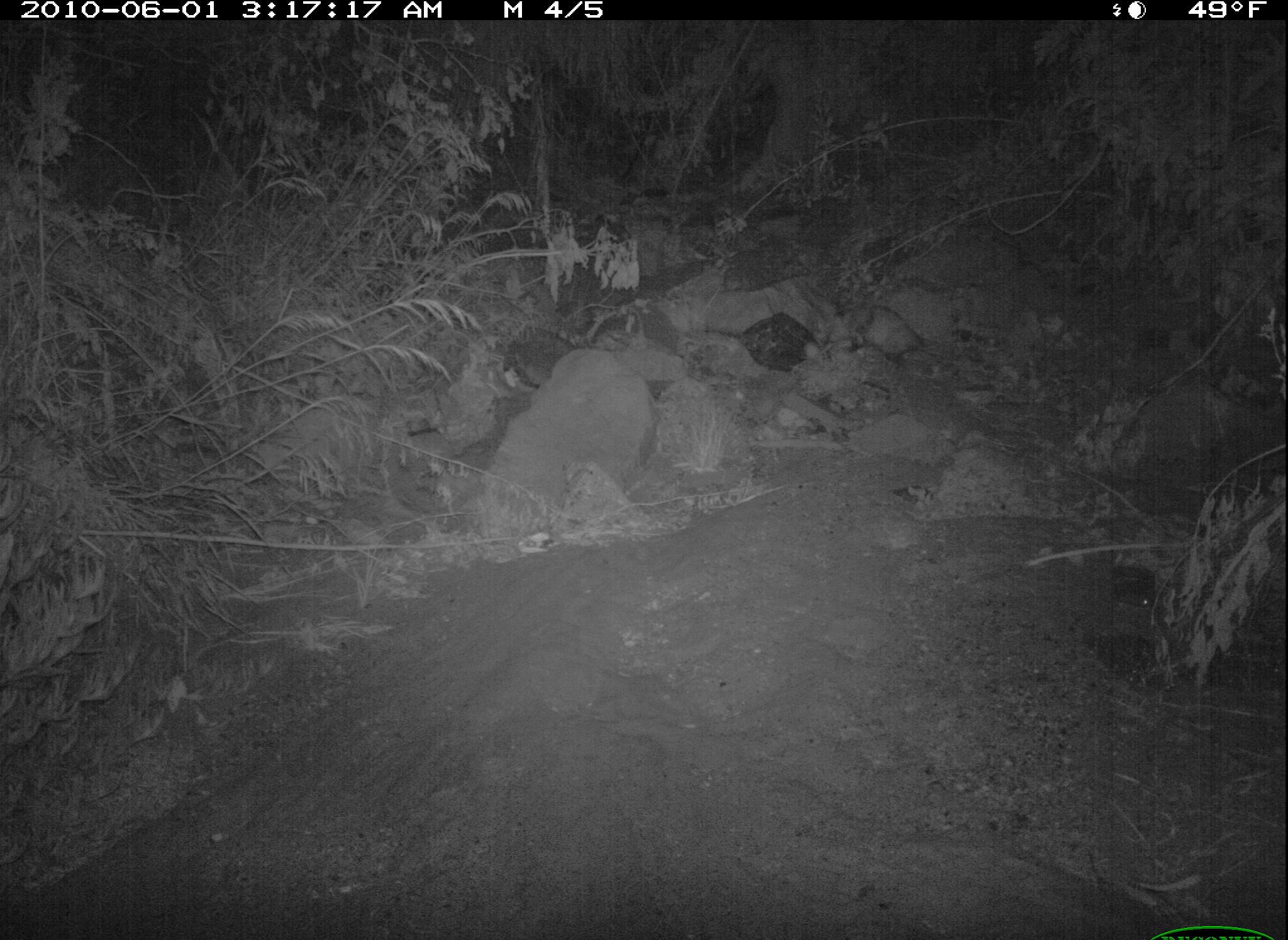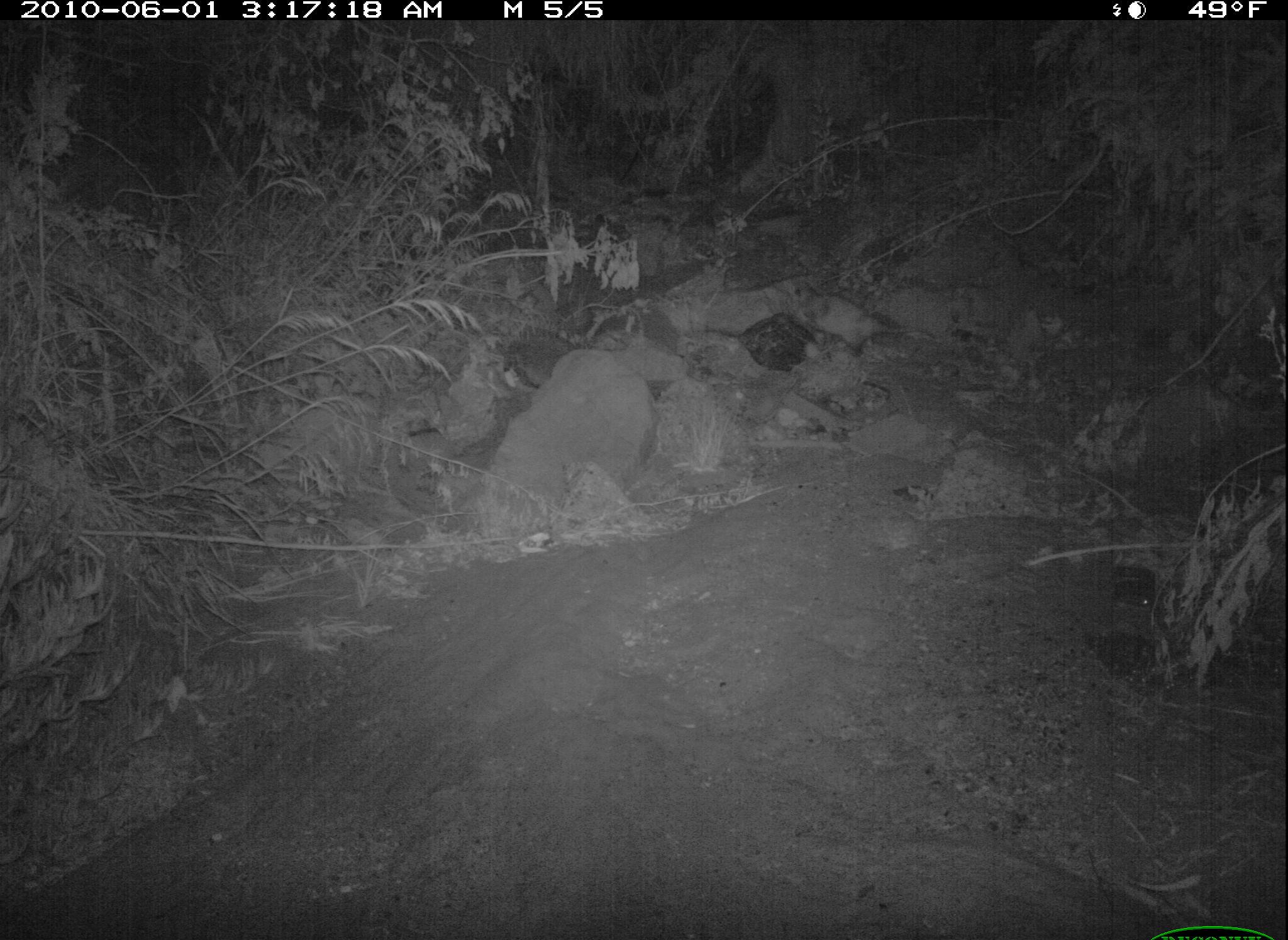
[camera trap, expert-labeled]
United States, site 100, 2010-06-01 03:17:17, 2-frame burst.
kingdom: Animalia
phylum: Chordata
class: Mammalia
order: Didelphimorphia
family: Didelphidae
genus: Didelphis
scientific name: Didelphis virginiana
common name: virginia opossum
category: opossum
Opossum (virginia opossum) (Didelphis virginiana).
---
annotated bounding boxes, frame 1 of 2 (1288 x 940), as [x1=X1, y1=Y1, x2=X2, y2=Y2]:
opossum: [x1=832, y1=294, x2=969, y2=383]